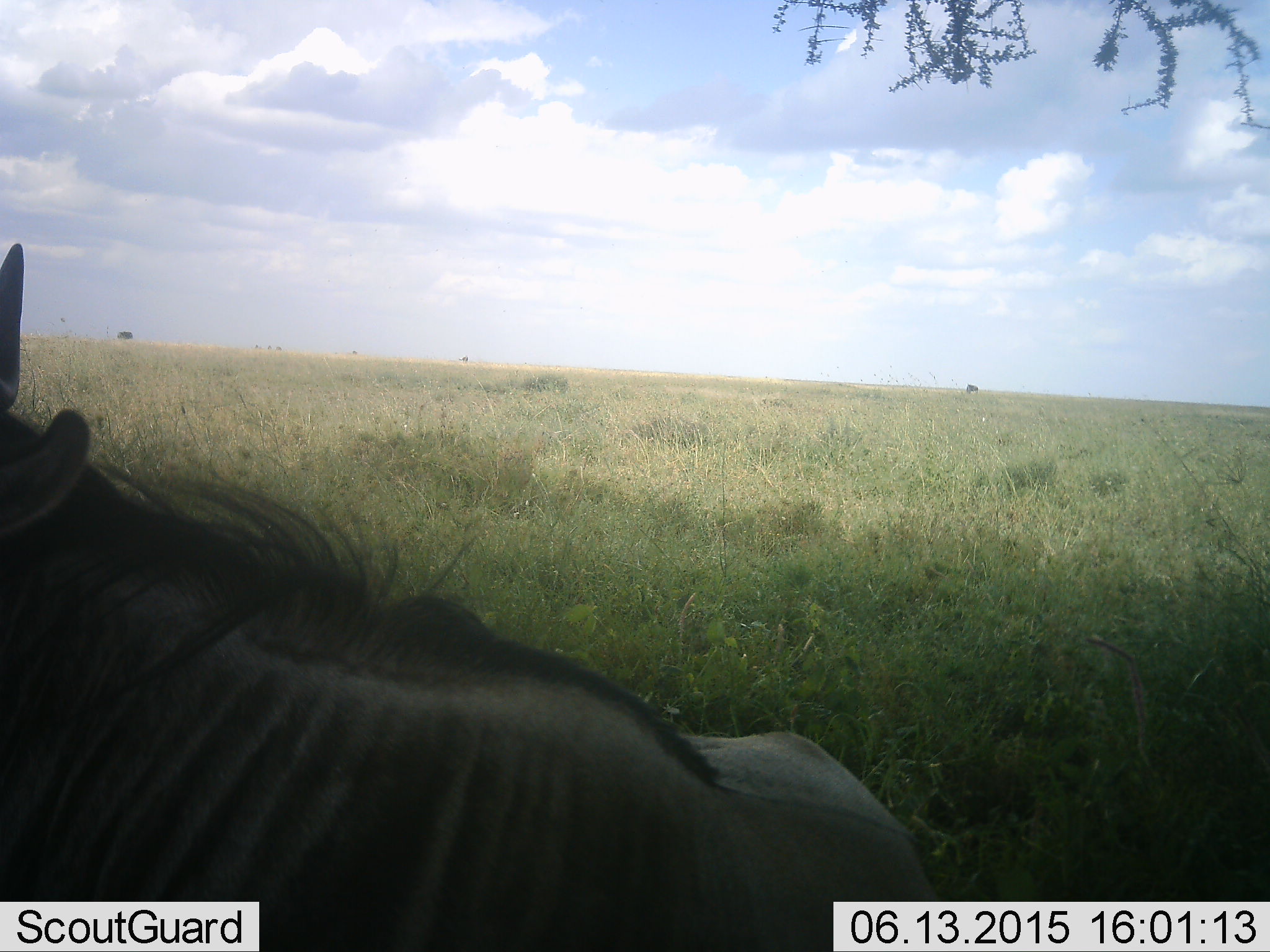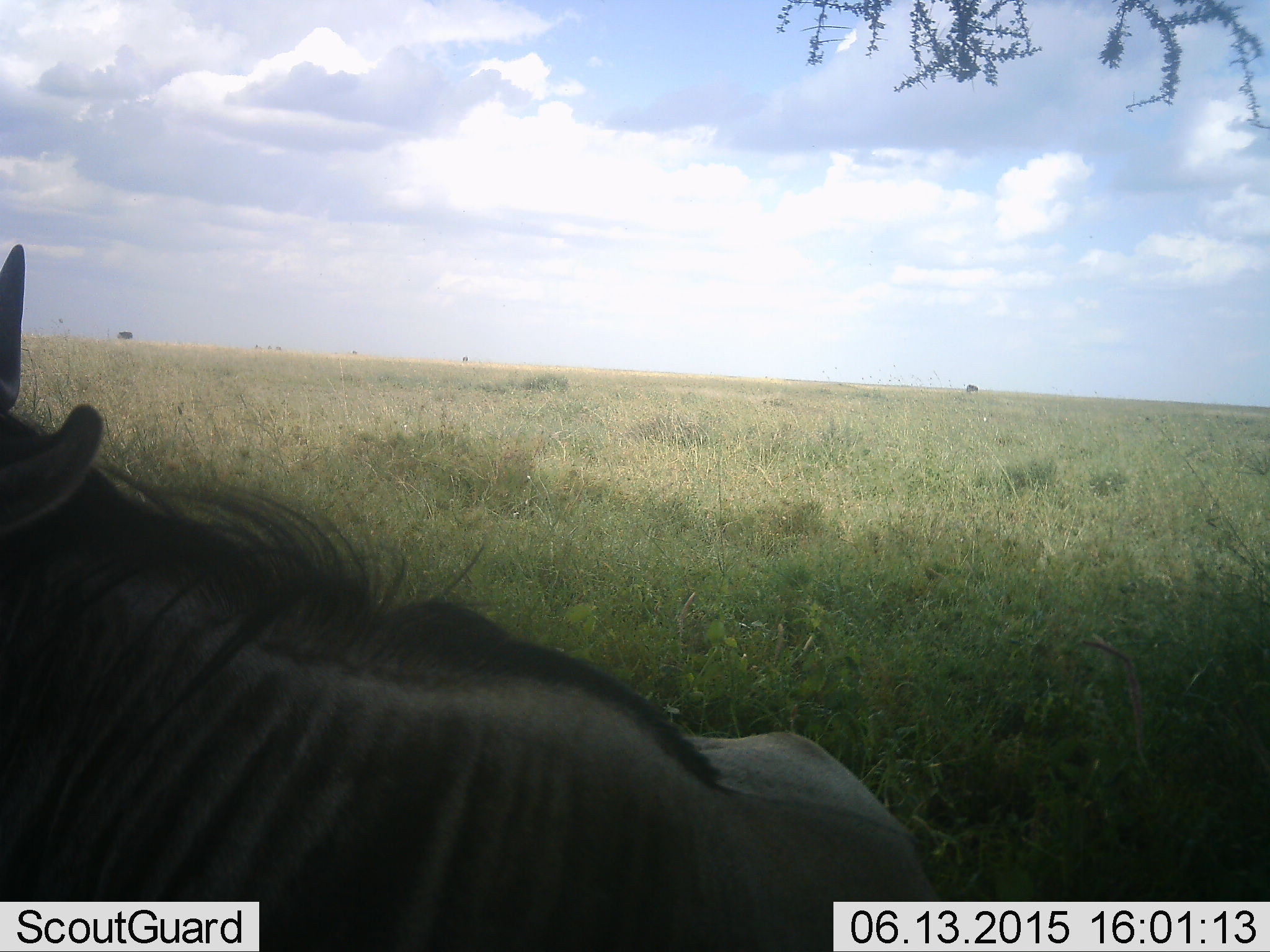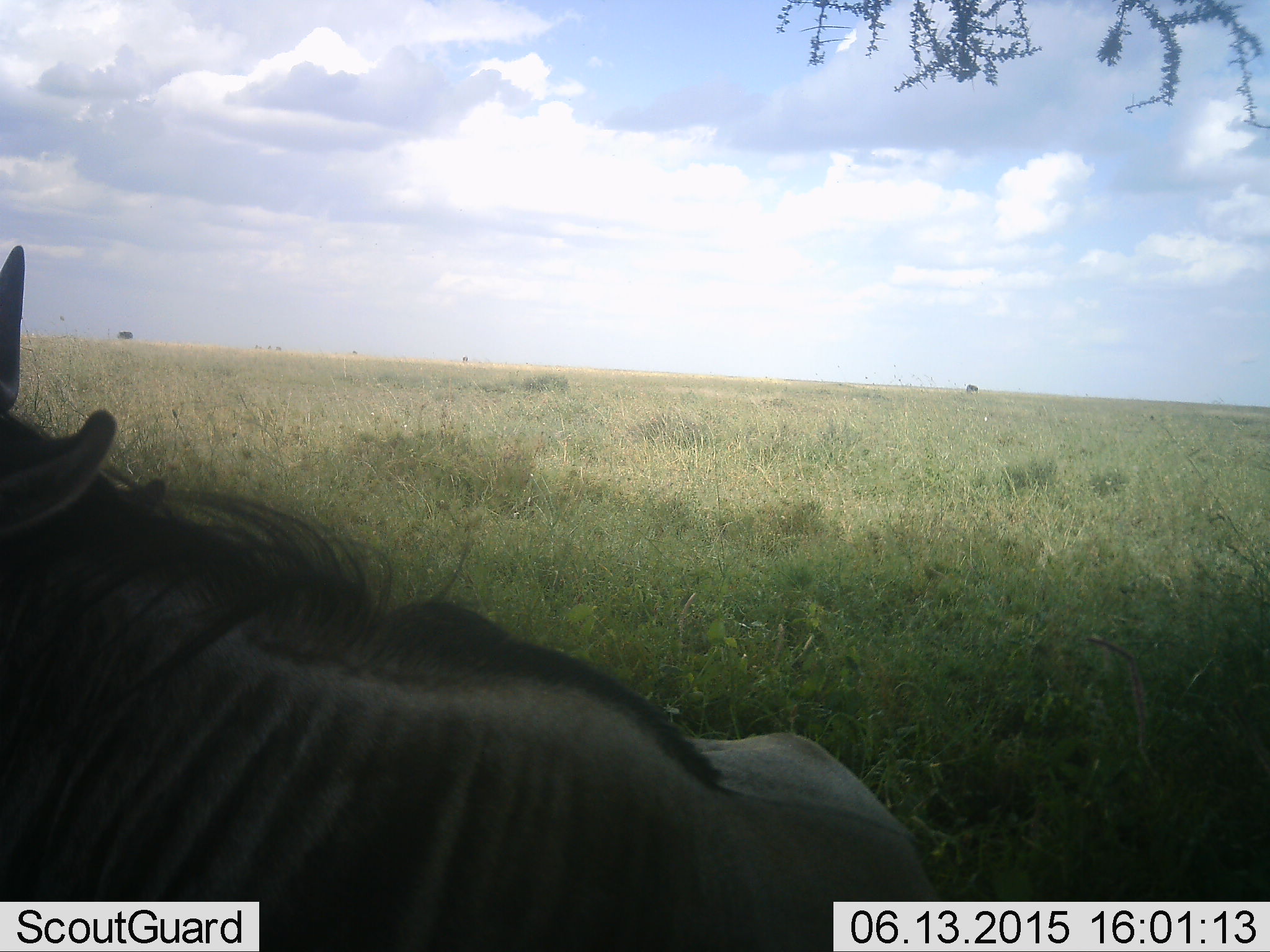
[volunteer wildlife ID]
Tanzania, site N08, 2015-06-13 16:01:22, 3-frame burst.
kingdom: Animalia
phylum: Chordata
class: Mammalia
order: Artiodactyla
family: Bovidae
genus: Connochaetes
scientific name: Connochaetes taurinus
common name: blue wildebeest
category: wildebeest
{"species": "wildebeest (blue wildebeest) (Connochaetes taurinus)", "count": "1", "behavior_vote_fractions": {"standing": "40%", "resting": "50%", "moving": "0%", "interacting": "10%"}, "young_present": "0%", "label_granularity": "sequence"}